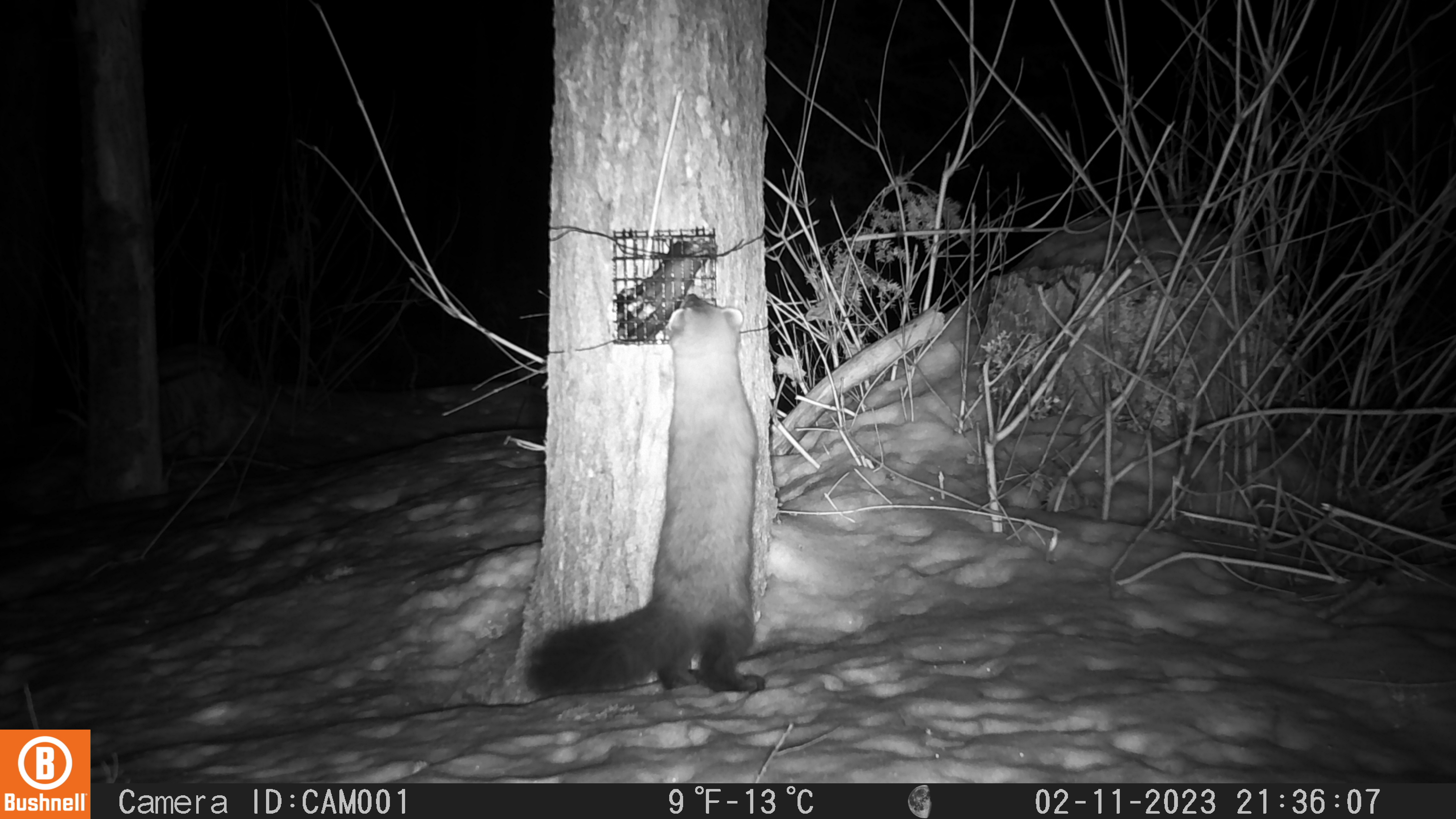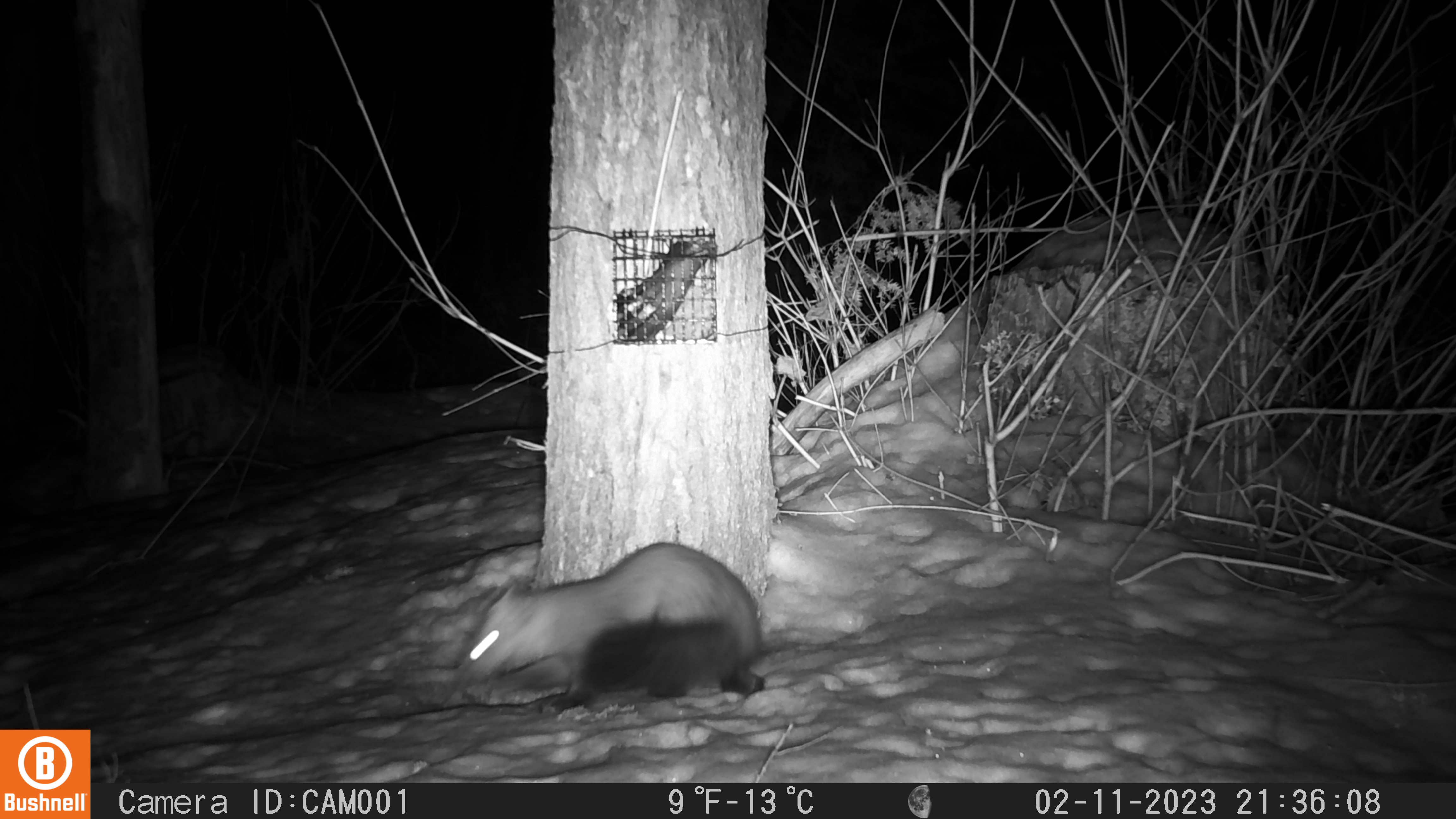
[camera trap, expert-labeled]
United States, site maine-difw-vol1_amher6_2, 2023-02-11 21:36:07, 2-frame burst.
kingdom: Animalia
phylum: Chordata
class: Mammalia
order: Carnivora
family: Mustelidae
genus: Martes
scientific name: Martes americana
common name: american marten